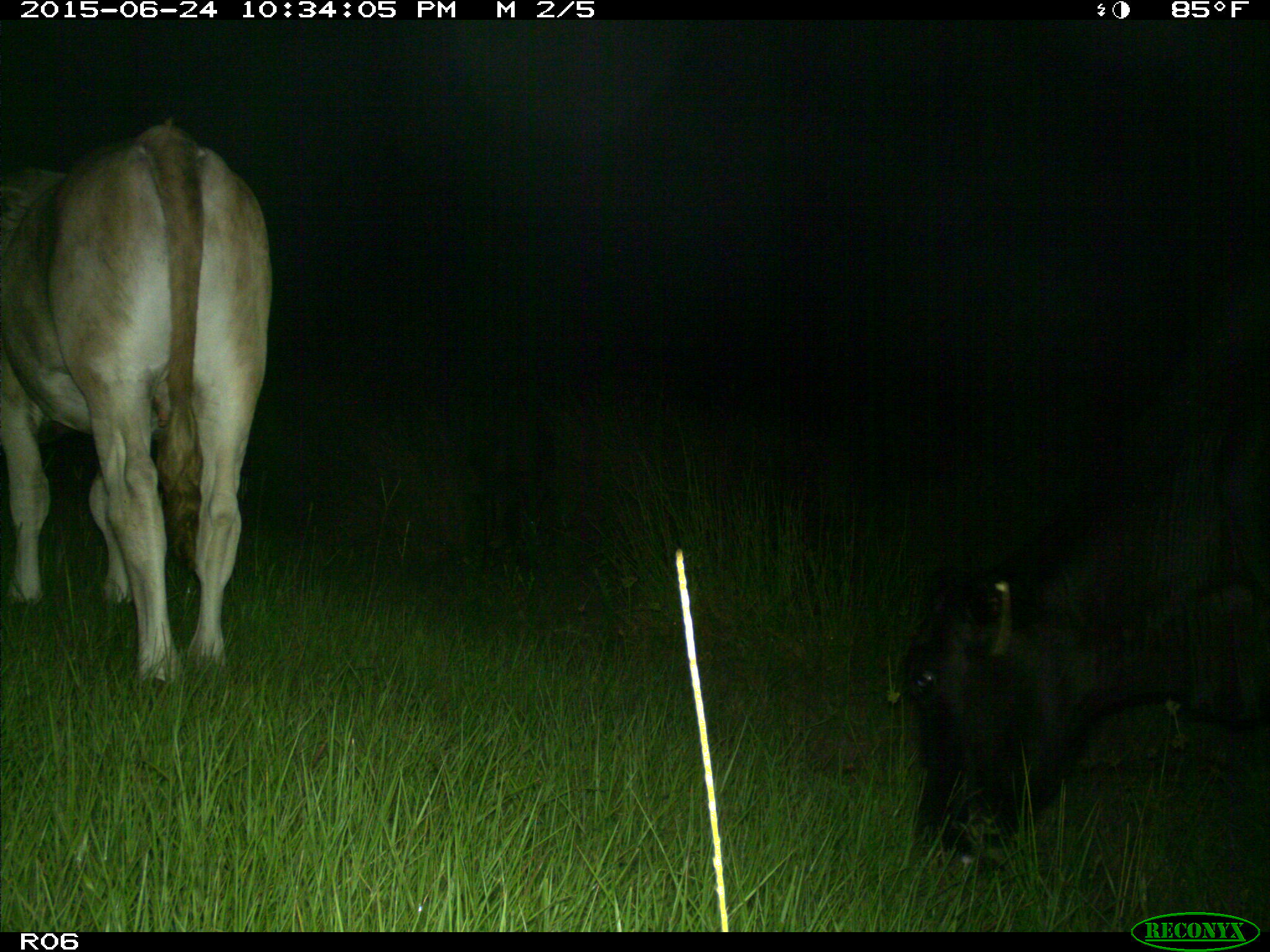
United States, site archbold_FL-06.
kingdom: Animalia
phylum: Chordata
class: Mammalia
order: Artiodactyla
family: Bovidae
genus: Bos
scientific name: Bos taurus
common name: domestic cow